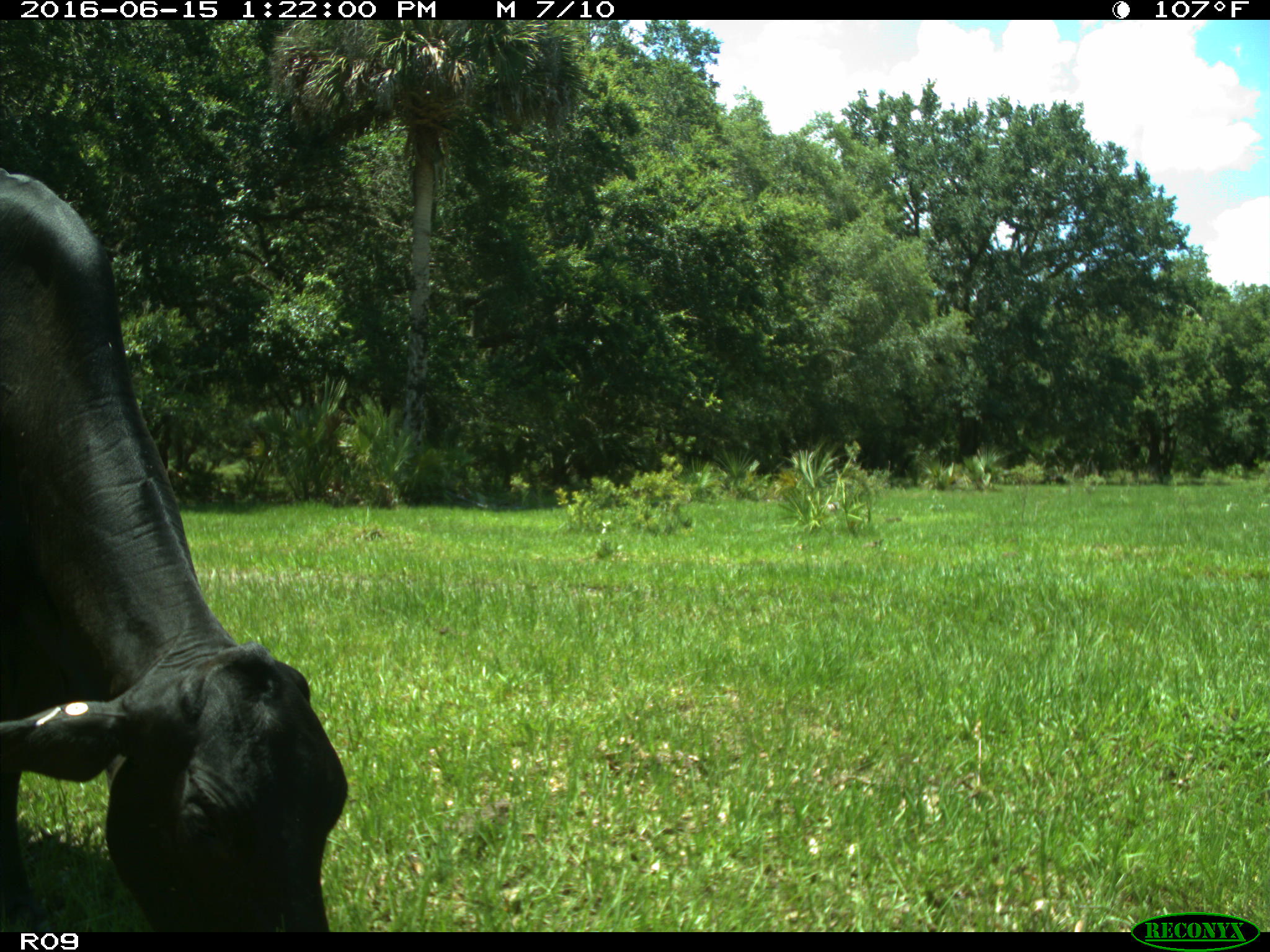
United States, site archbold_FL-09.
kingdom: Animalia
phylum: Chordata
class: Mammalia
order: Artiodactyla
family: Bovidae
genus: Bos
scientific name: Bos taurus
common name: domestic cow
Bos taurus (domestic cow).